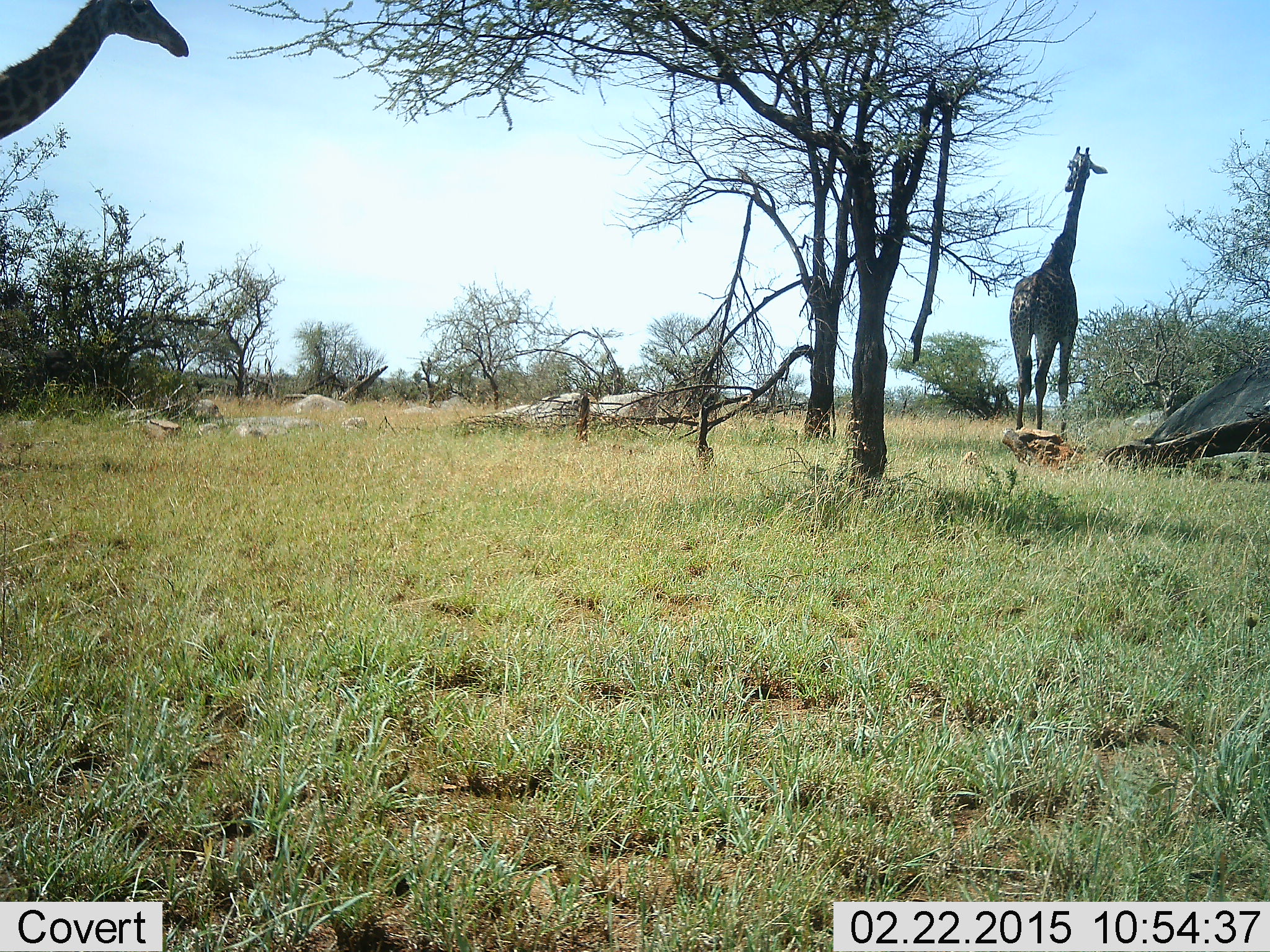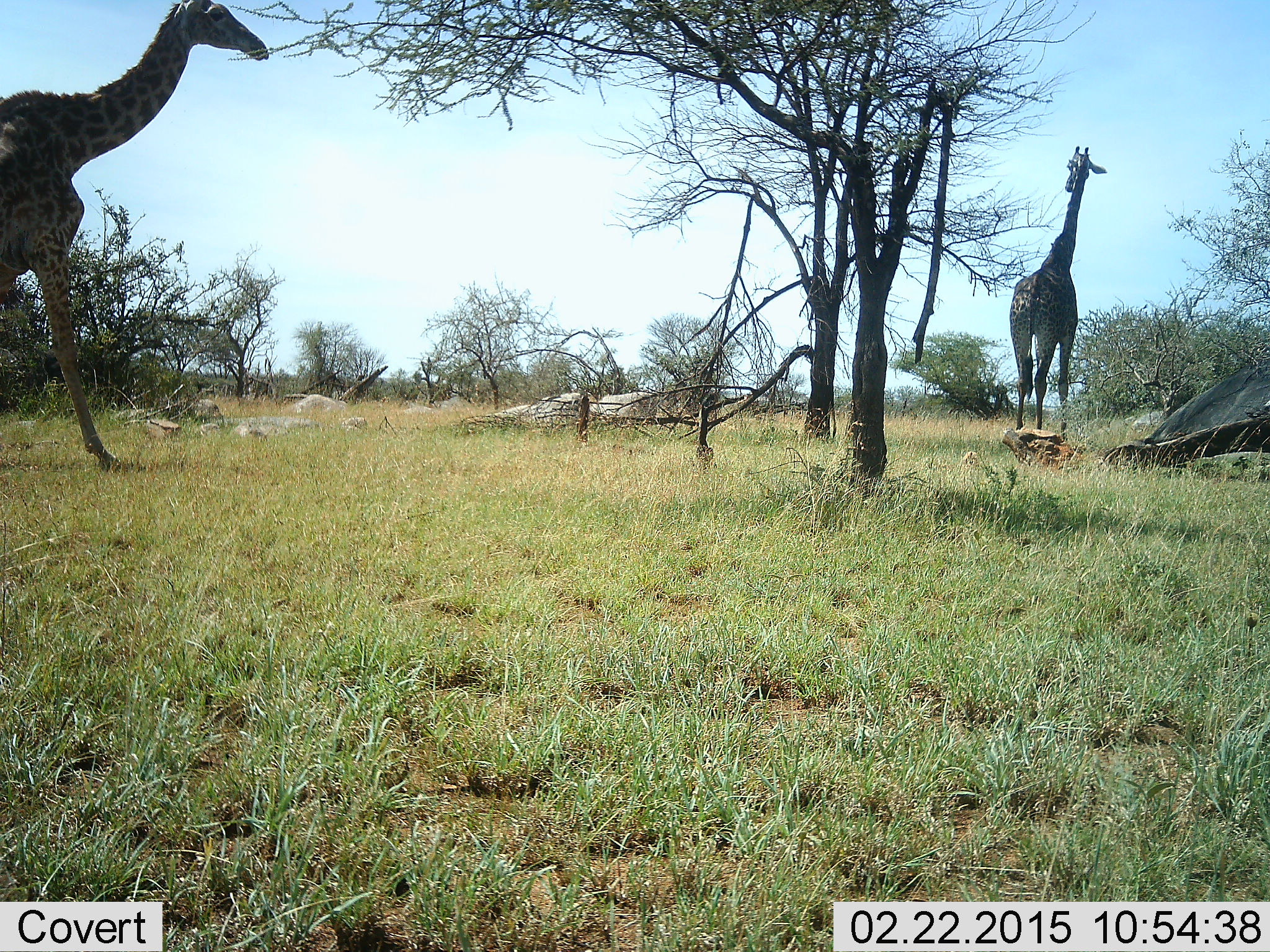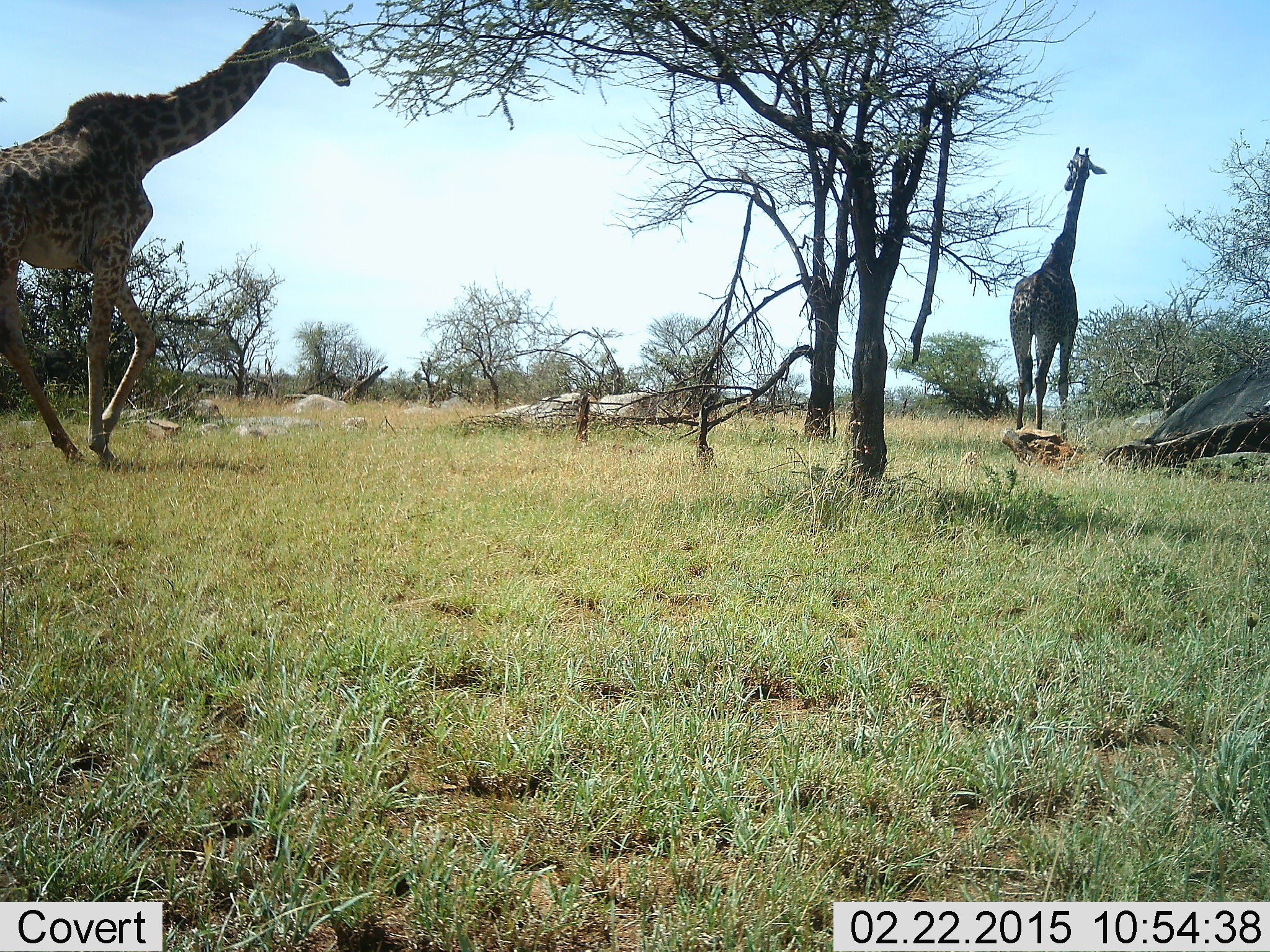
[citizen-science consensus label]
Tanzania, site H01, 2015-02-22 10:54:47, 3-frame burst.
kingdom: Animalia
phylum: Chordata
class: Mammalia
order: Artiodactyla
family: Giraffidae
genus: Giraffa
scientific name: Giraffa camelopardalis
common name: giraffe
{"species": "giraffe (Giraffa camelopardalis)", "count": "2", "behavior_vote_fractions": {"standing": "90%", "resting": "0%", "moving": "100%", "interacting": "0%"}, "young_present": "0%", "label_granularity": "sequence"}